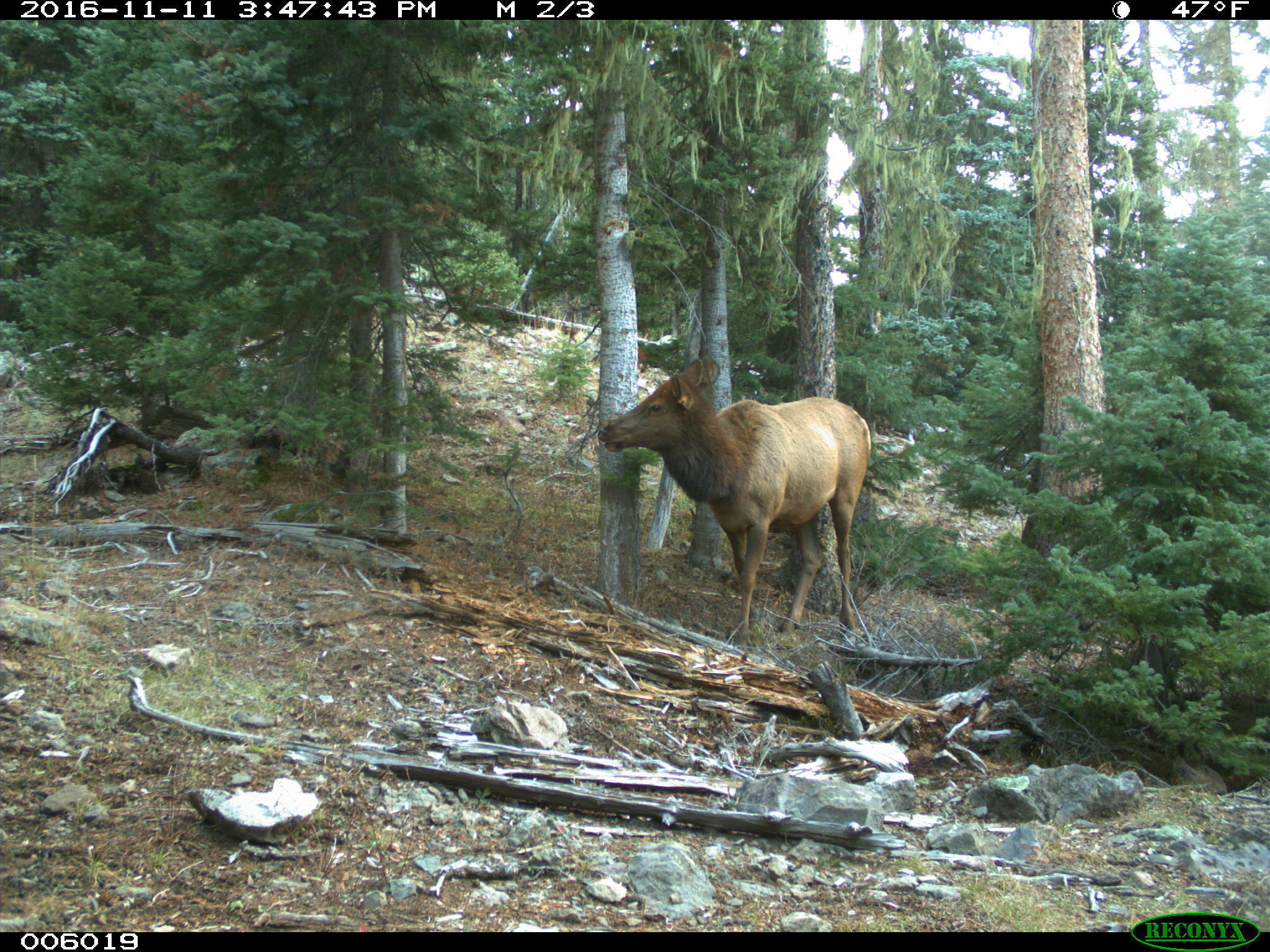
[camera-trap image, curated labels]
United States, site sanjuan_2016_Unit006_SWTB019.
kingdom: Animalia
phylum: Chordata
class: Mammalia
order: Artiodactyla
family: Cervidae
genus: Cervus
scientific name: Cervus elaphus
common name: red deer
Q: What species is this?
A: Cervus elaphus (red deer).